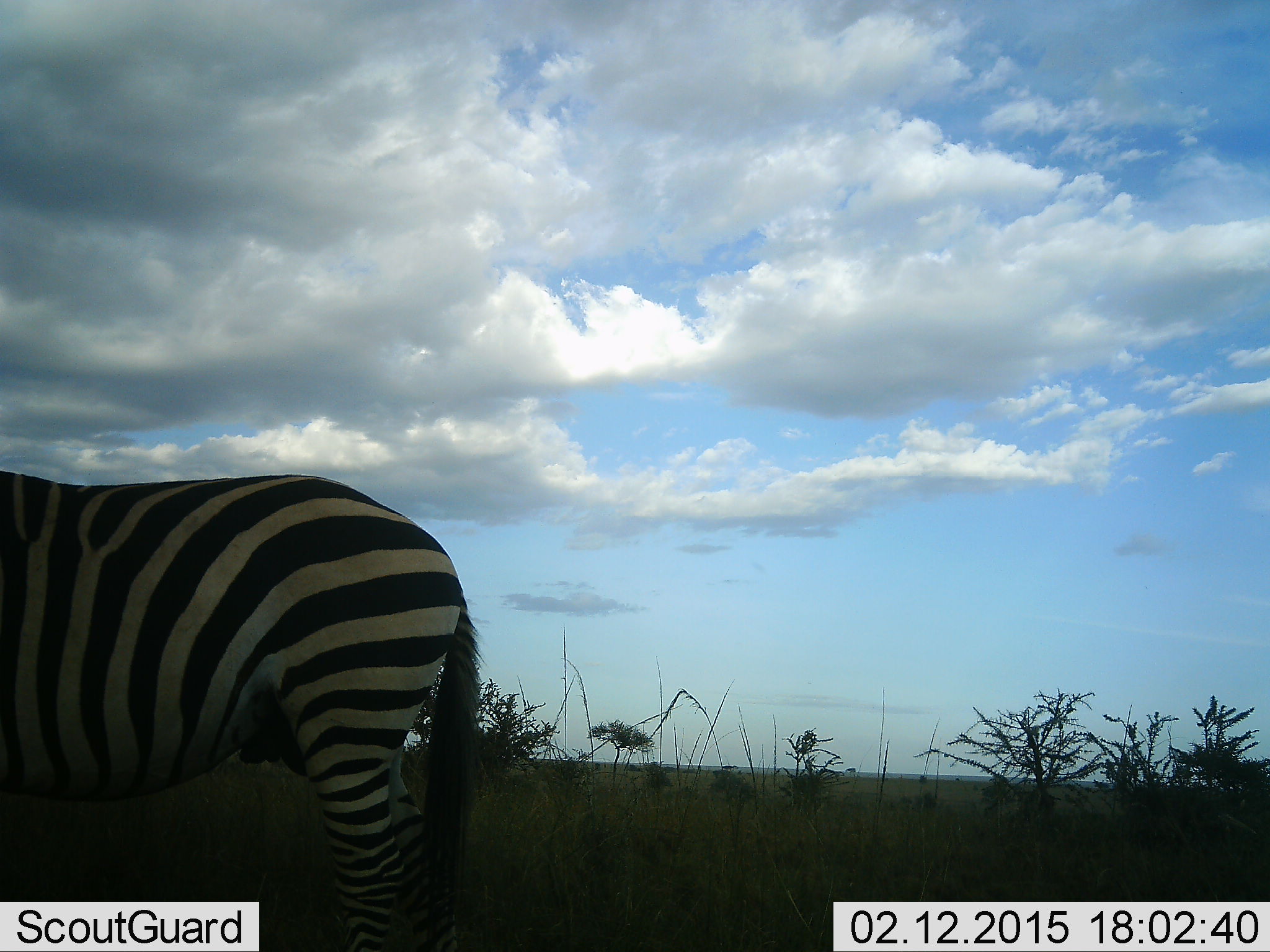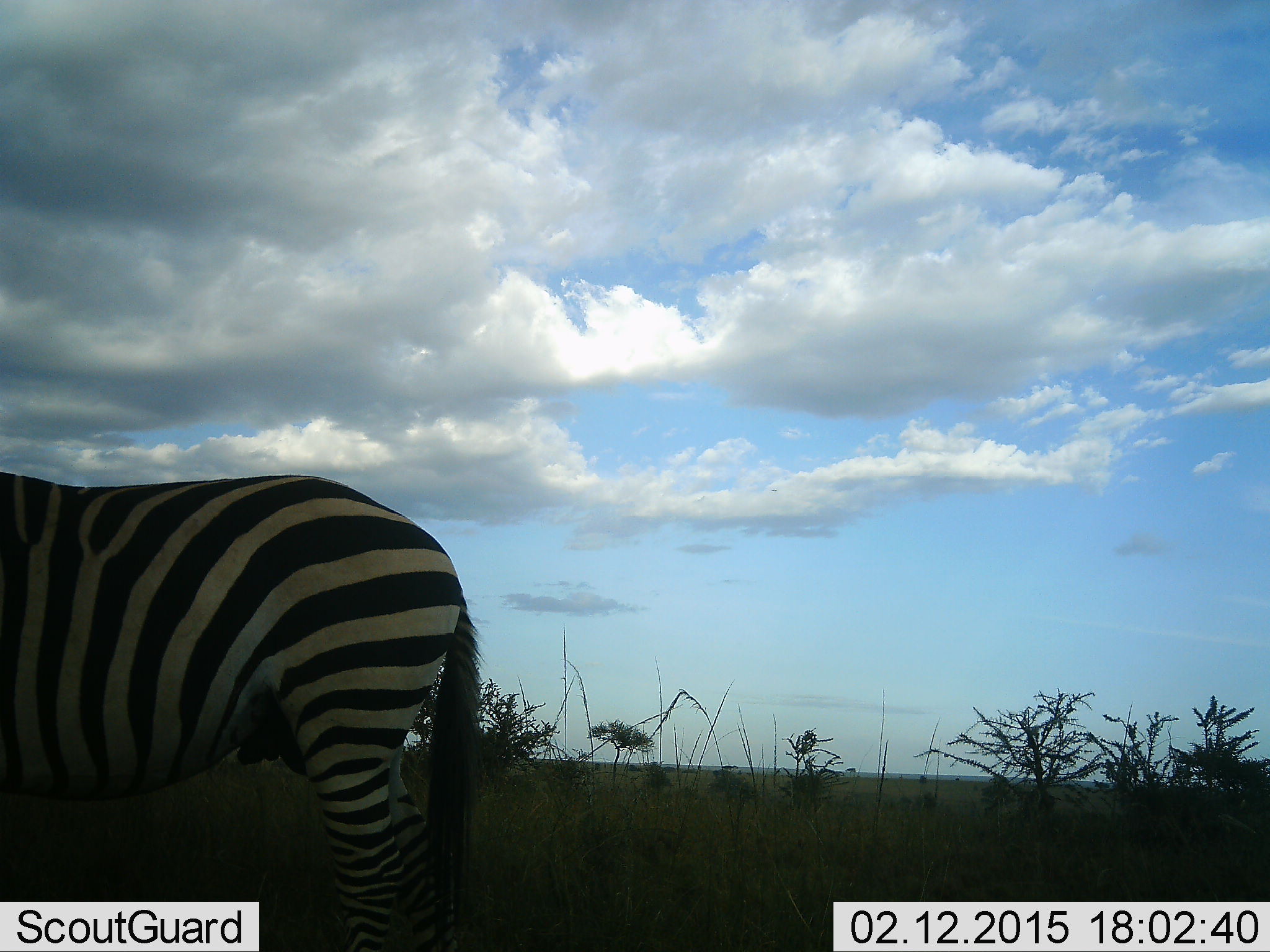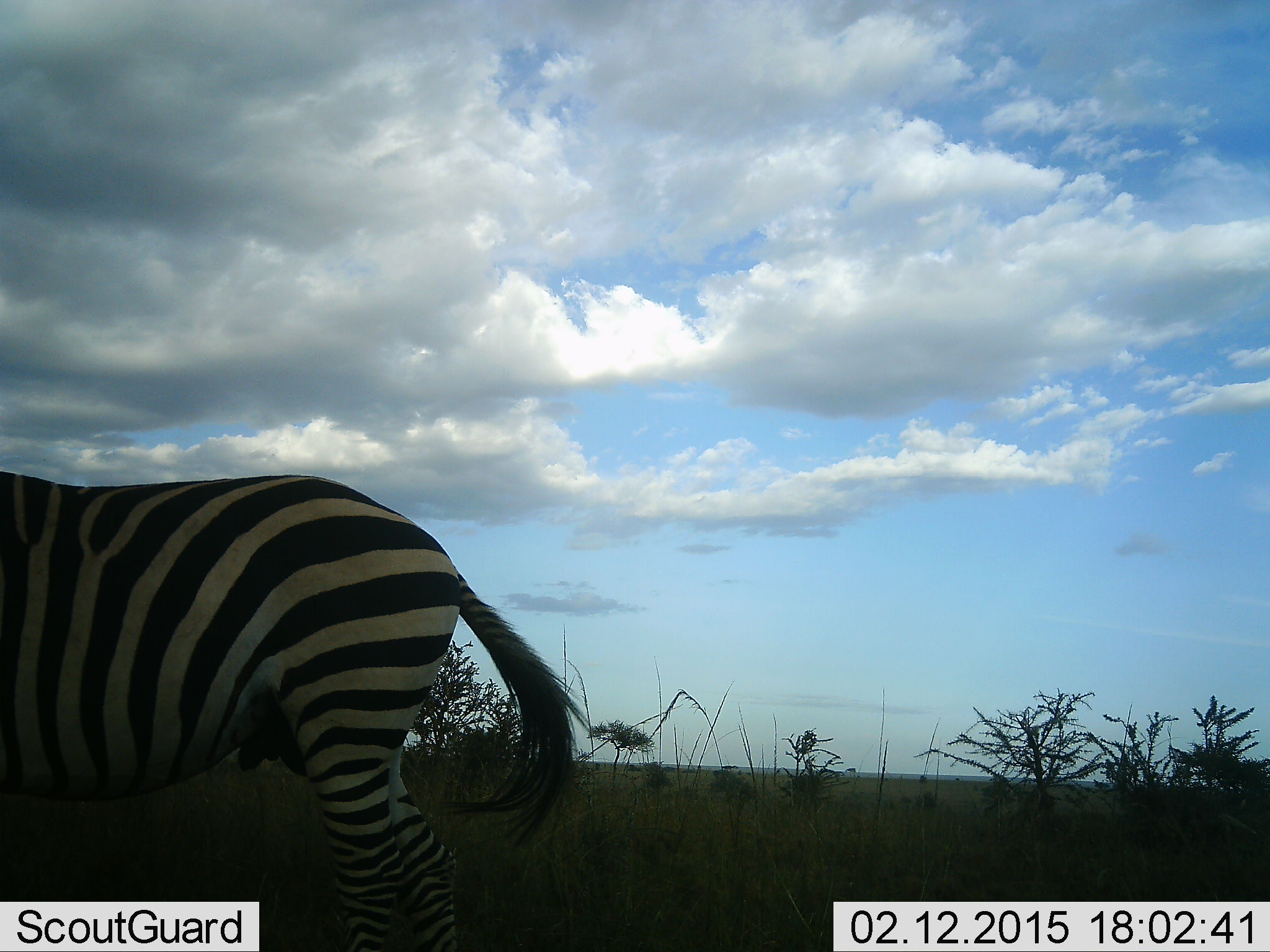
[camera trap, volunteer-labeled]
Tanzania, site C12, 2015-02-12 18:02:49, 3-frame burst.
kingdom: Animalia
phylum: Chordata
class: Mammalia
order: Perissodactyla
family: Equidae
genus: Equus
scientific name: Equus quagga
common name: plains zebra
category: zebra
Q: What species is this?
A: Zebra (plains zebra) (Equus quagga).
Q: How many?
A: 1.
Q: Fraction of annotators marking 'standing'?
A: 100%.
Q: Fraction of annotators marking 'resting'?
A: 0%.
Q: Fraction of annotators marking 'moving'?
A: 0%.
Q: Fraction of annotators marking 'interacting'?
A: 0%.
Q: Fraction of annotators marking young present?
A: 0%.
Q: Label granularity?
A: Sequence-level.